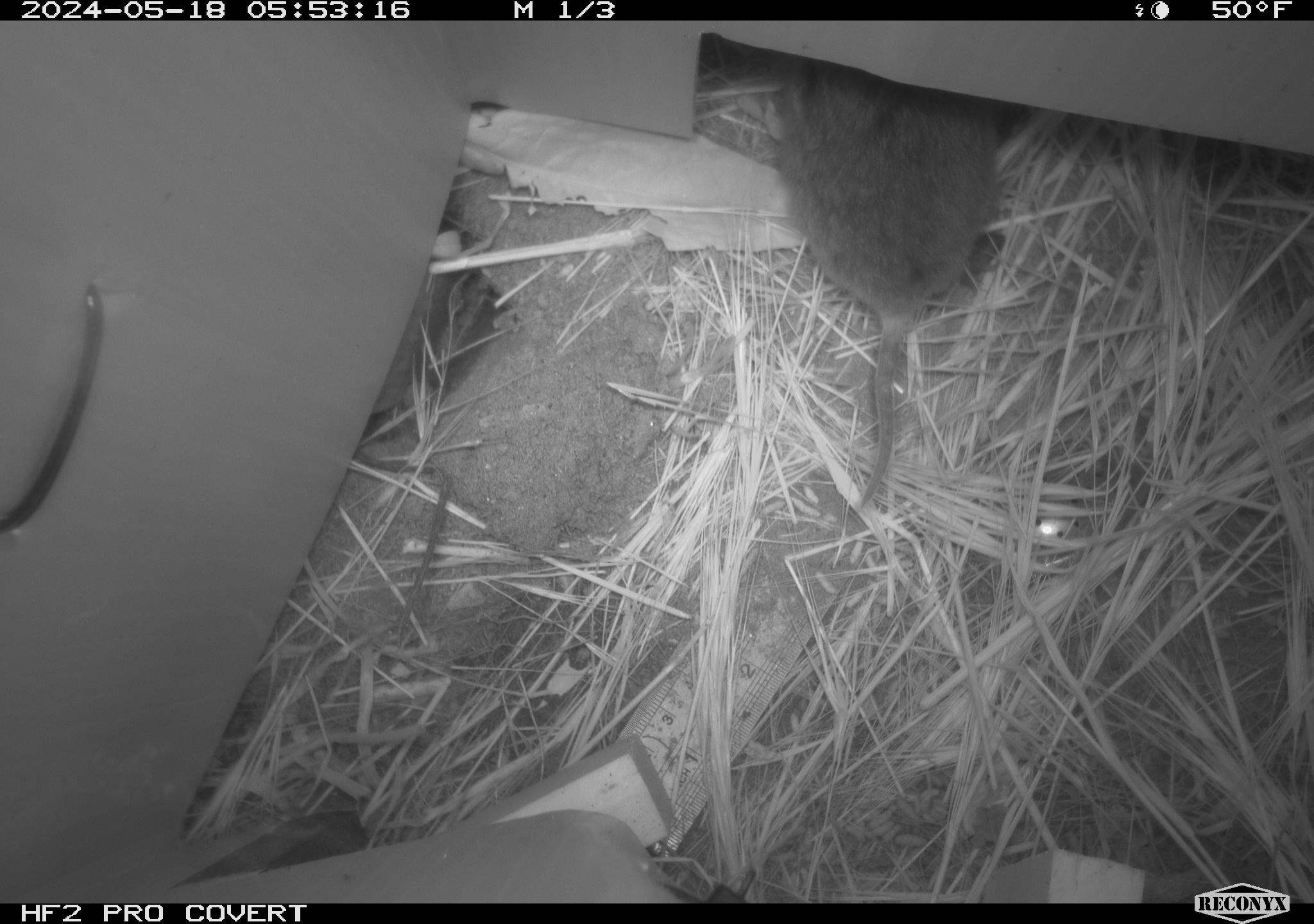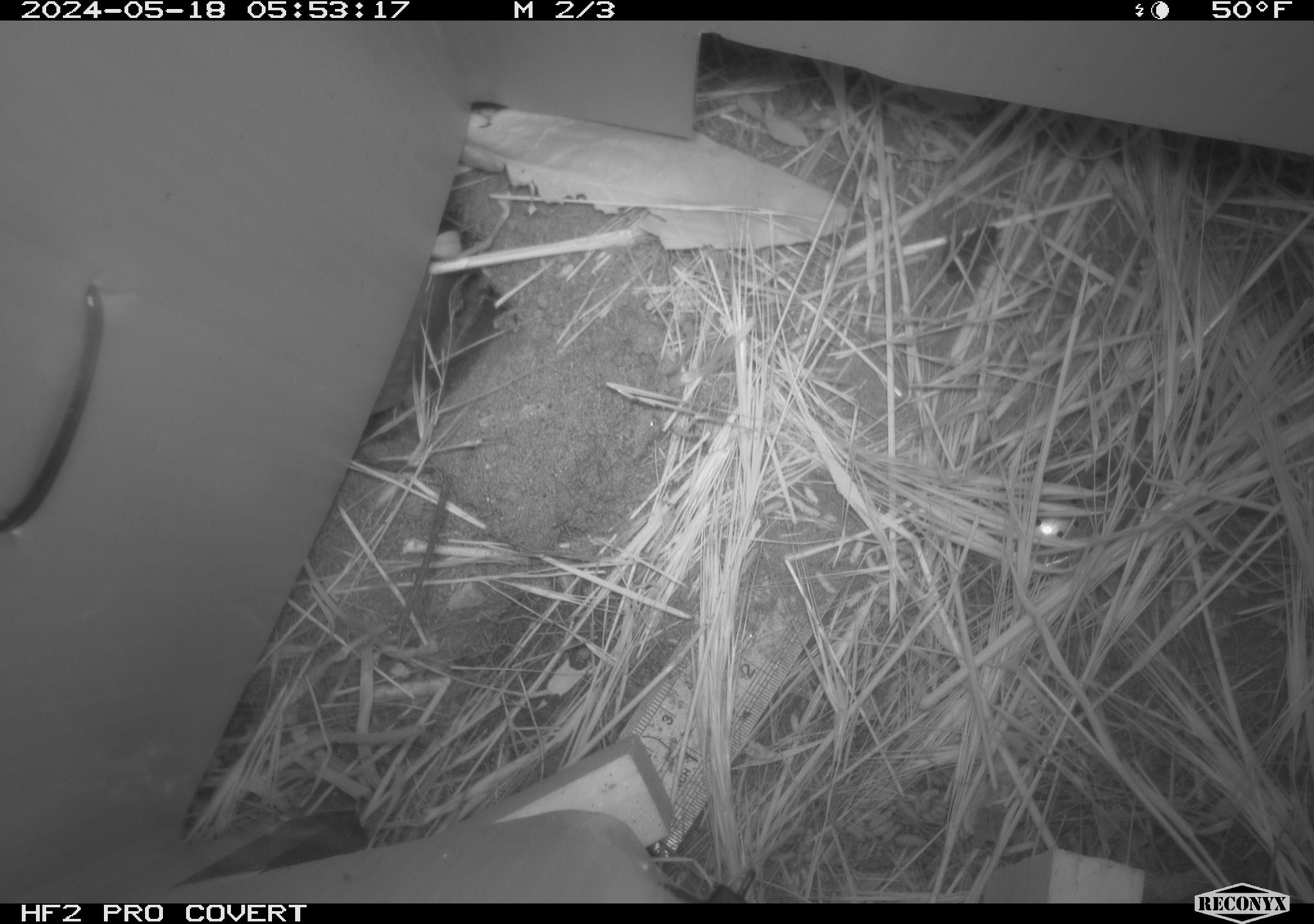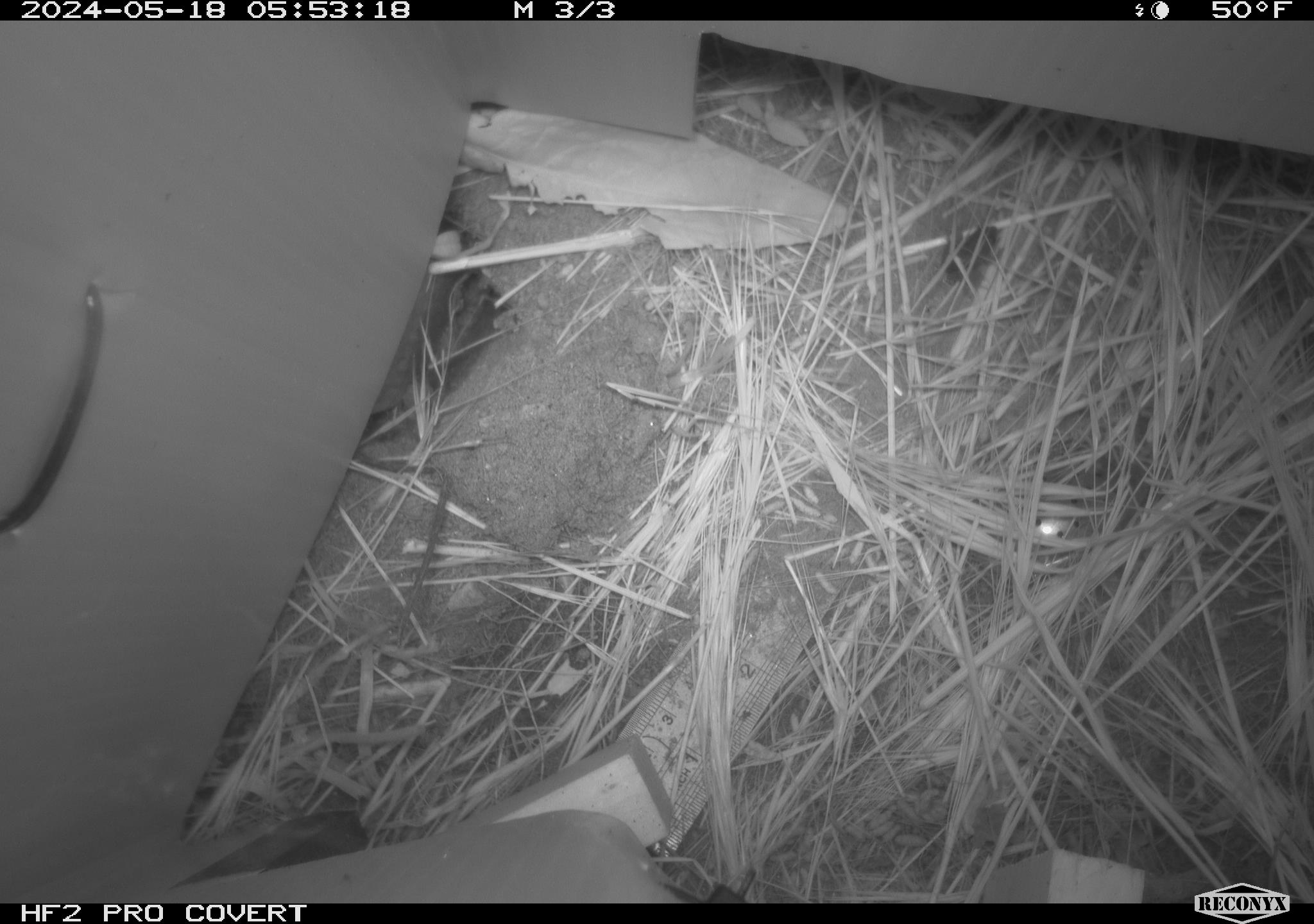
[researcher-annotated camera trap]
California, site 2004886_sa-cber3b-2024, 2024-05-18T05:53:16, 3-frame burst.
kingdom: Animalia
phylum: Chordata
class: Mammalia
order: Rodentia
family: Cricetidae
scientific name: Arvicolinae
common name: voles, lemmings, and muskrats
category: arvicolinae subfamily